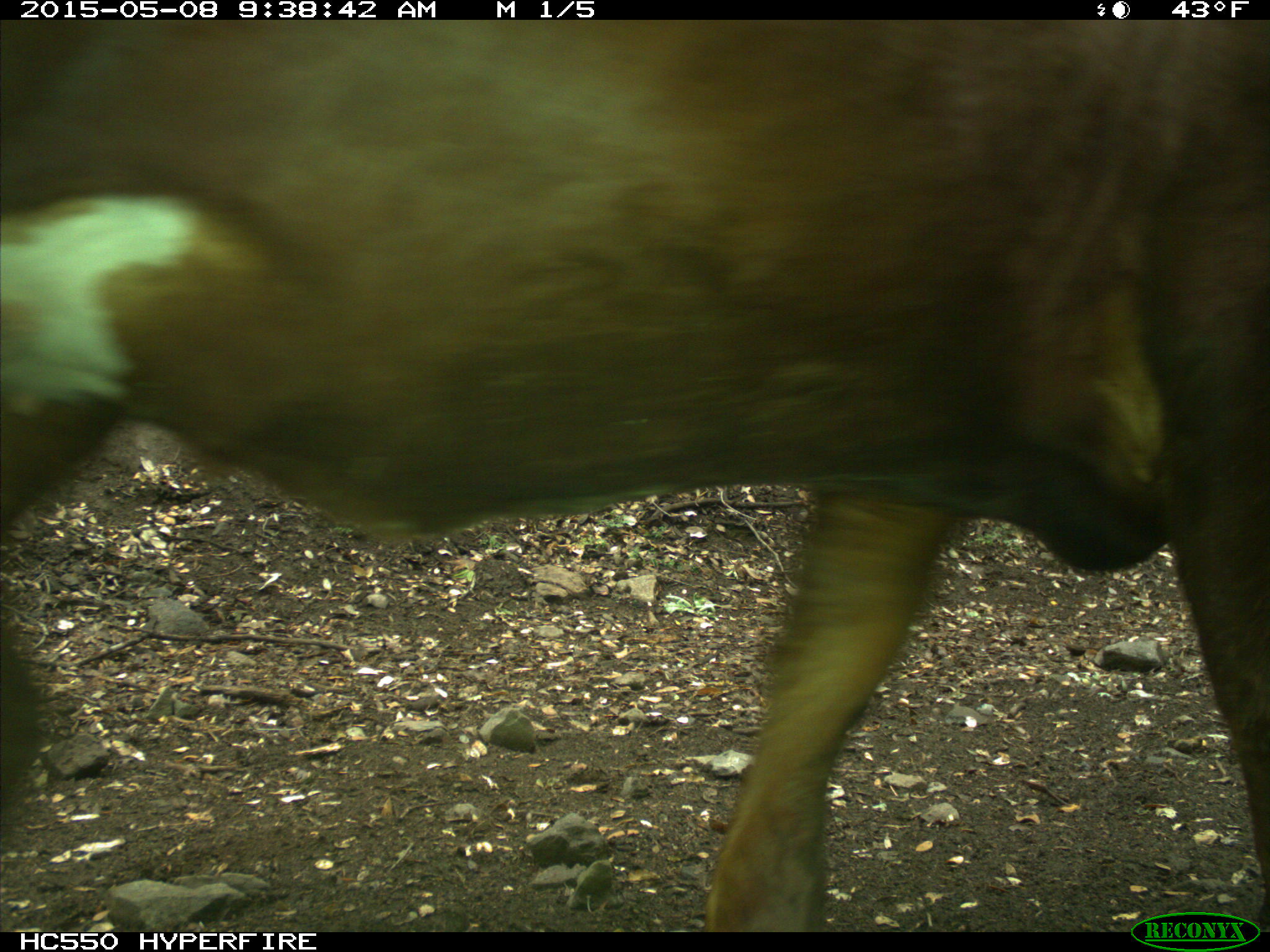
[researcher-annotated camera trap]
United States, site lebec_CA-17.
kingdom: Animalia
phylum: Chordata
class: Mammalia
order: Artiodactyla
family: Bovidae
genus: Bos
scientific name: Bos taurus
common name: domestic cow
Bos taurus (domestic cow).